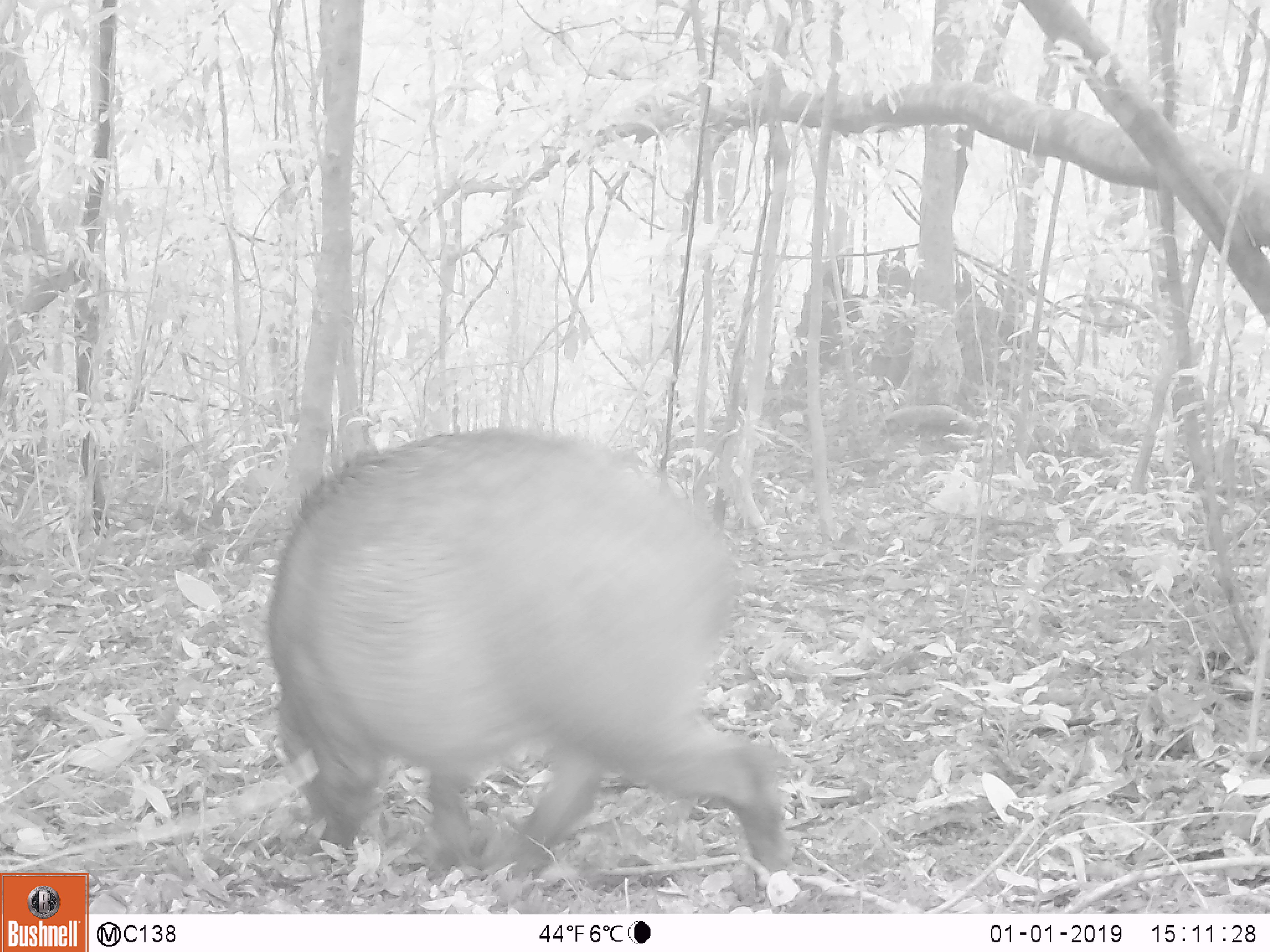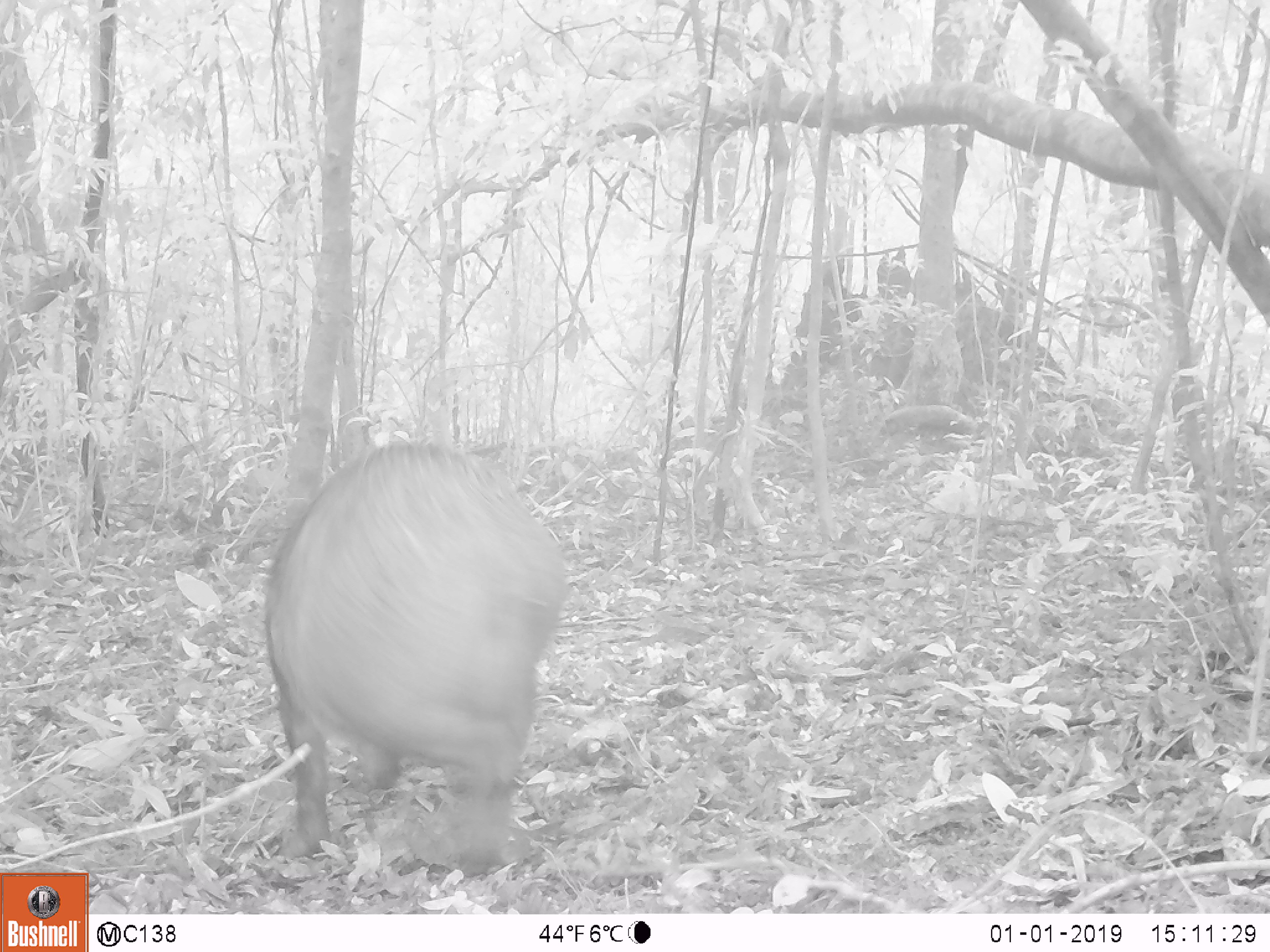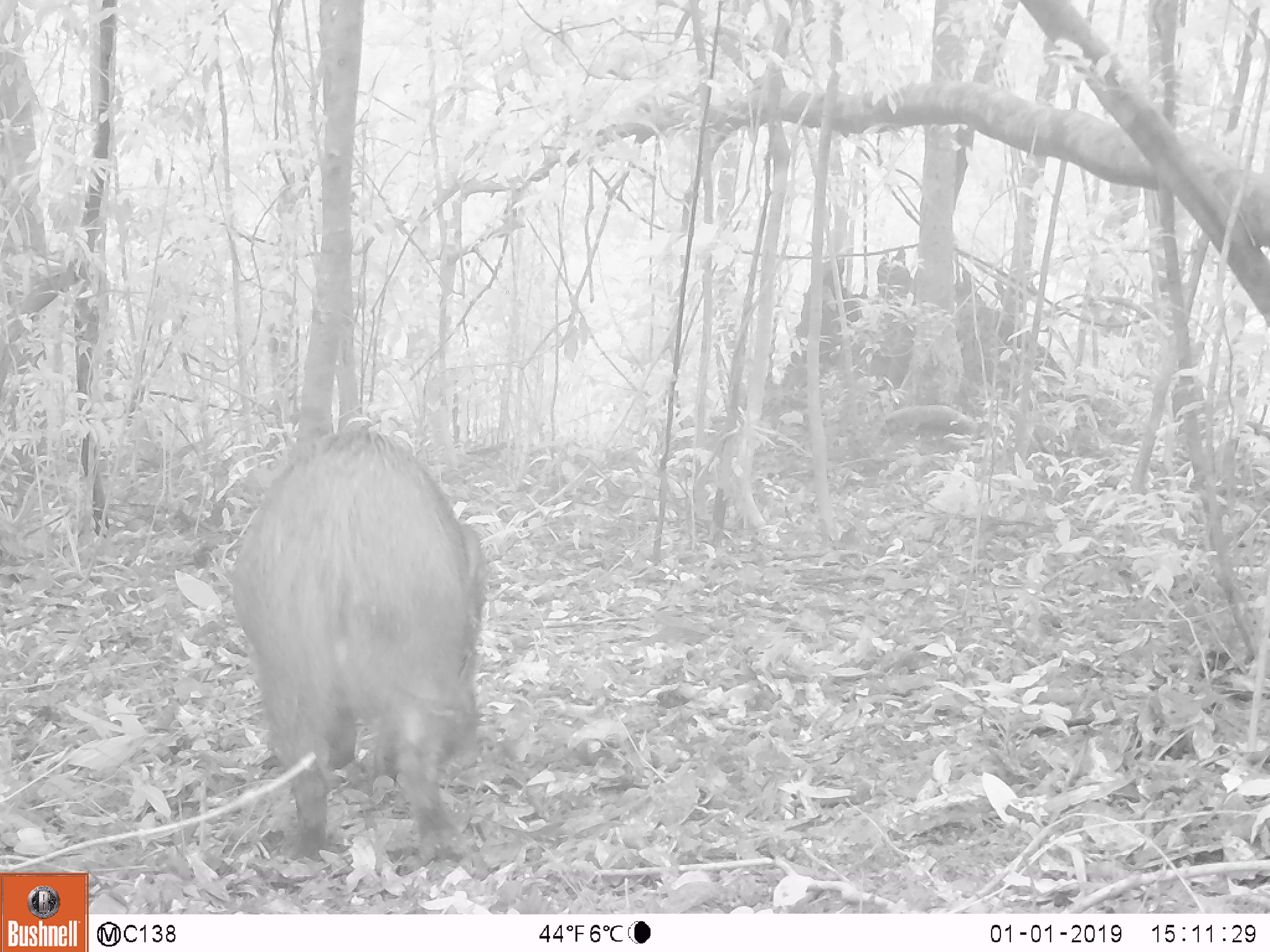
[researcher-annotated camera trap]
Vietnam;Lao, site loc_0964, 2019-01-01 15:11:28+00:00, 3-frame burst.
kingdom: Animalia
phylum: Chordata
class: Mammalia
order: Artiodactyla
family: Suidae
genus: Sus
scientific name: Sus scrofa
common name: eurasian wild pig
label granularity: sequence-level